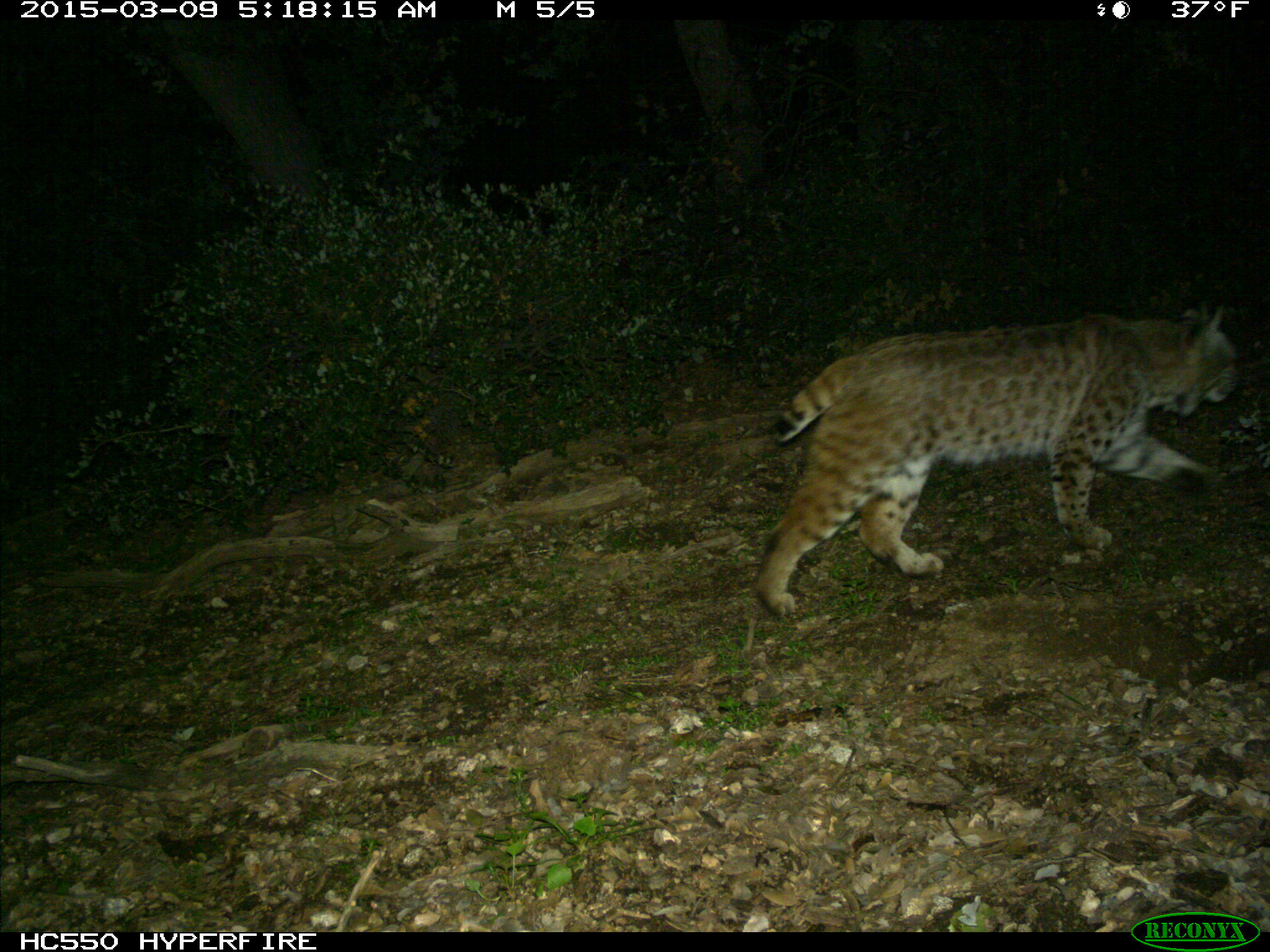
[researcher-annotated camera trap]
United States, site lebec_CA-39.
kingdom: Animalia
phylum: Chordata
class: Mammalia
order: Carnivora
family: Felidae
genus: Lynx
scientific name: Lynx rufus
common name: bobcat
Lynx rufus (bobcat).